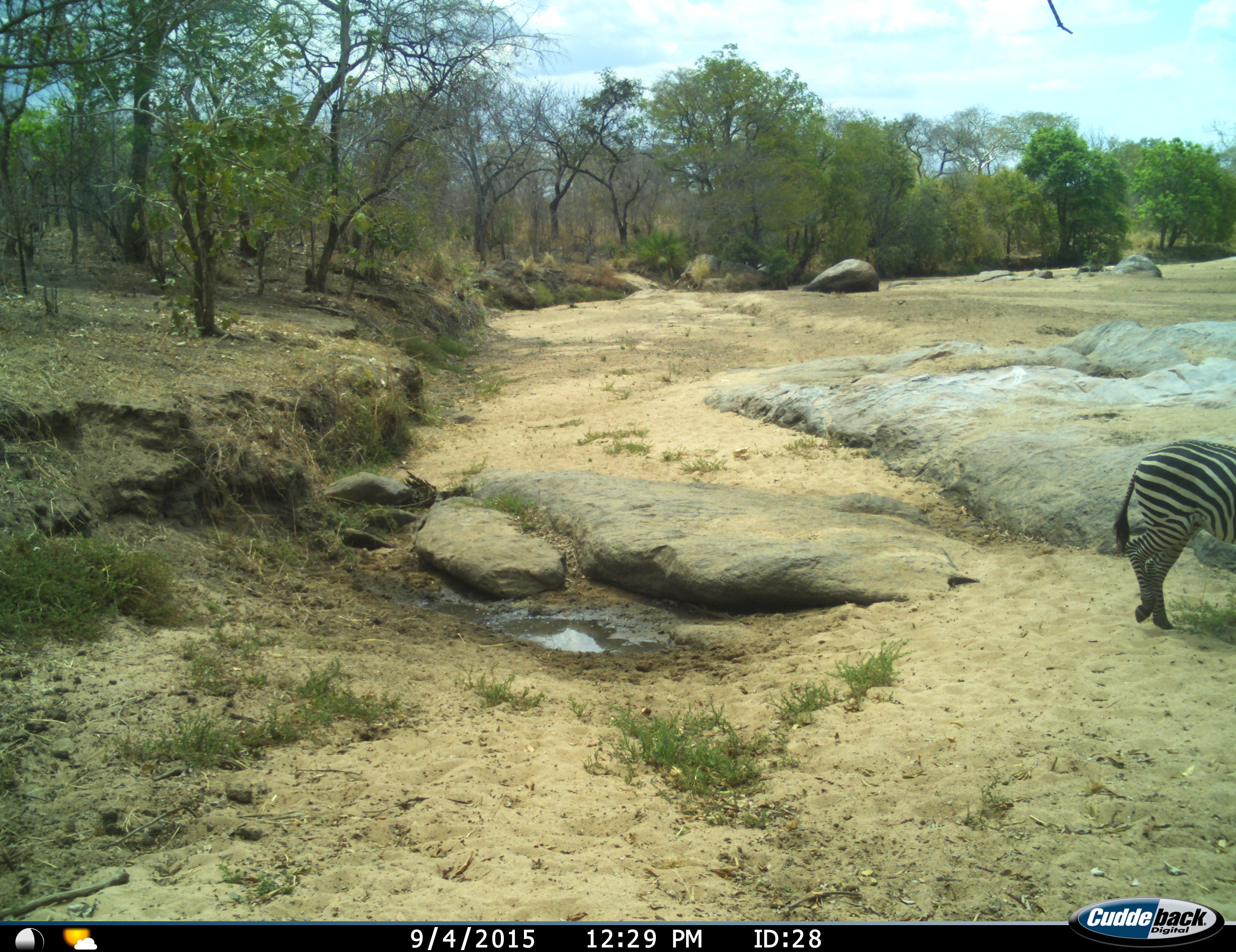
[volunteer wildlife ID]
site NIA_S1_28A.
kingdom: Animalia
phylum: Chordata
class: Mammalia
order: Perissodactyla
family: Equidae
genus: Equus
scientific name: Equus quagga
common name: plains zebra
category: zebraplains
Zebraplains (plains zebra) (Equus quagga), count 1. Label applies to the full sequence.